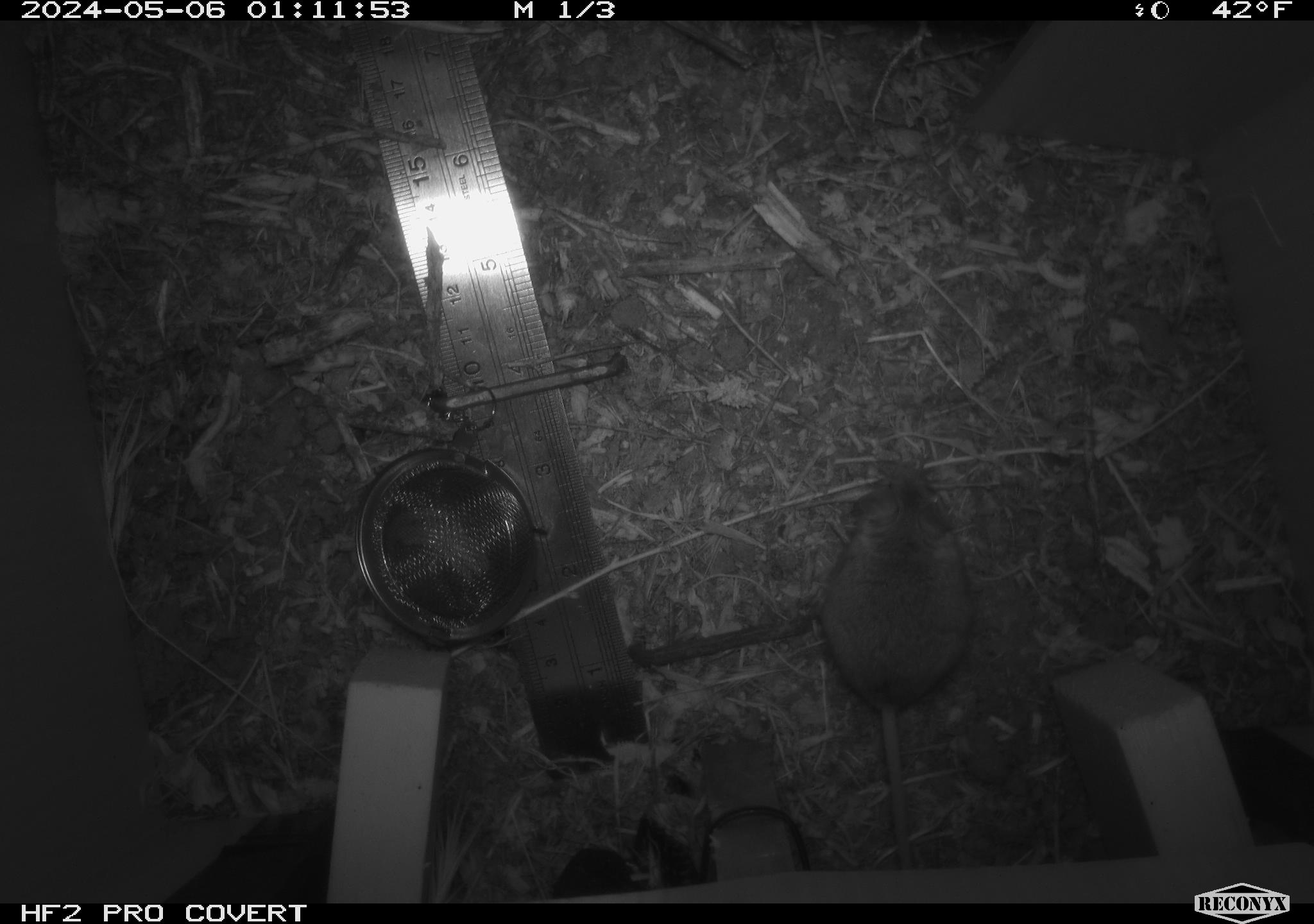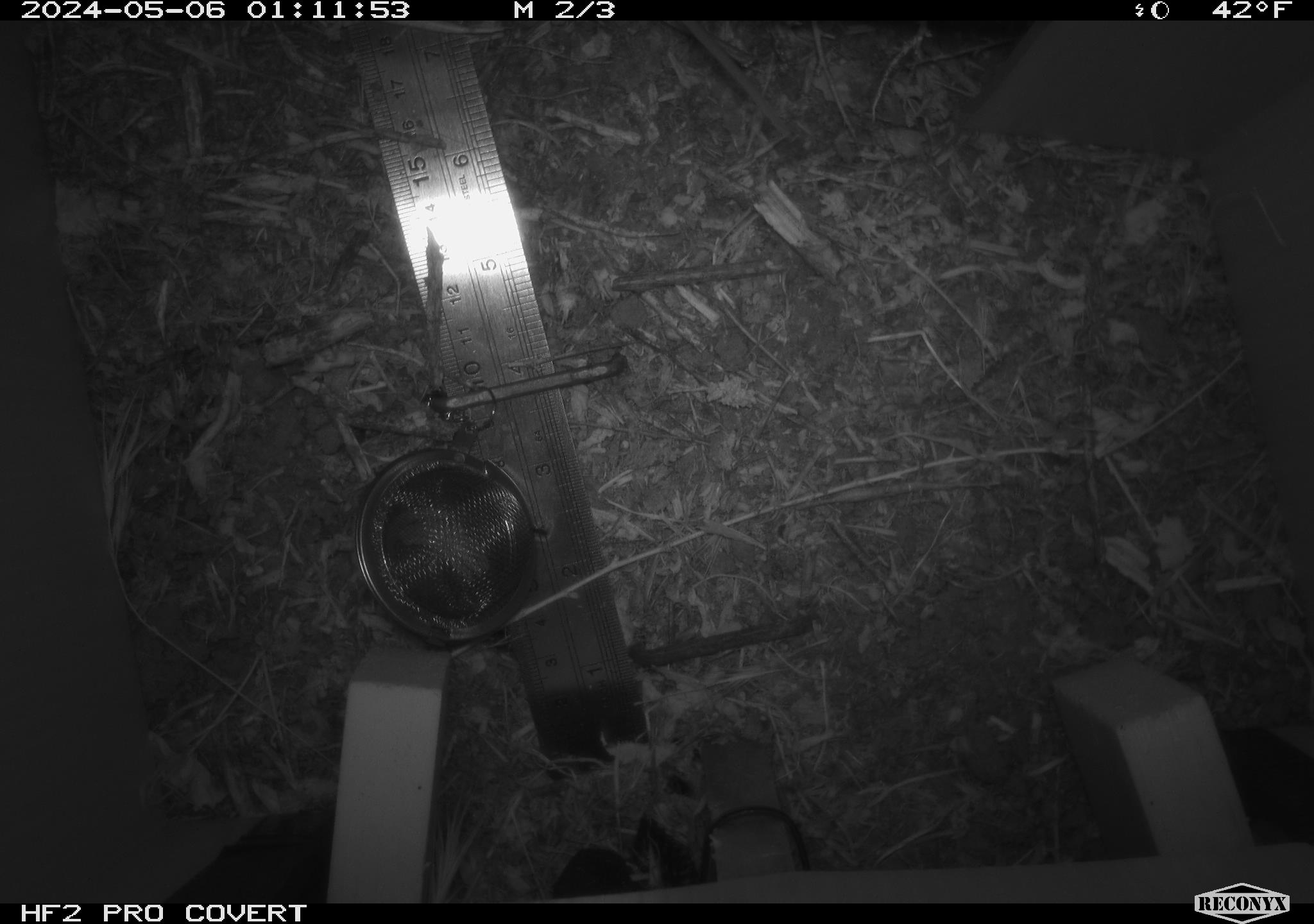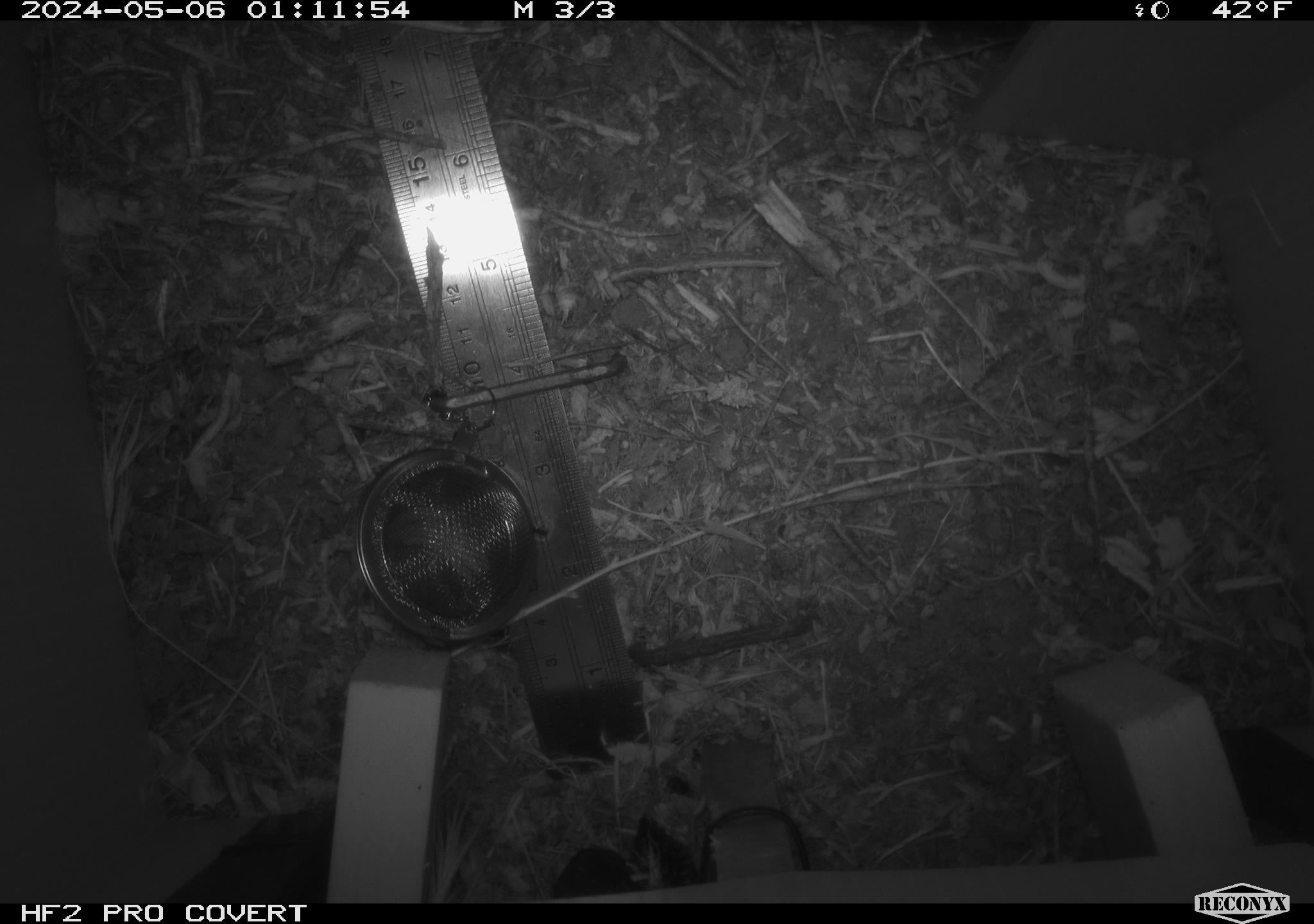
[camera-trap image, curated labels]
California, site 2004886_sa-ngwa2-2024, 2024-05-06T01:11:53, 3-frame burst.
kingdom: Animalia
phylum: Chordata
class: Mammalia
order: Rodentia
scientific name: Rodentia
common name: mouse species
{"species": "mouse species (Rodentia)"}